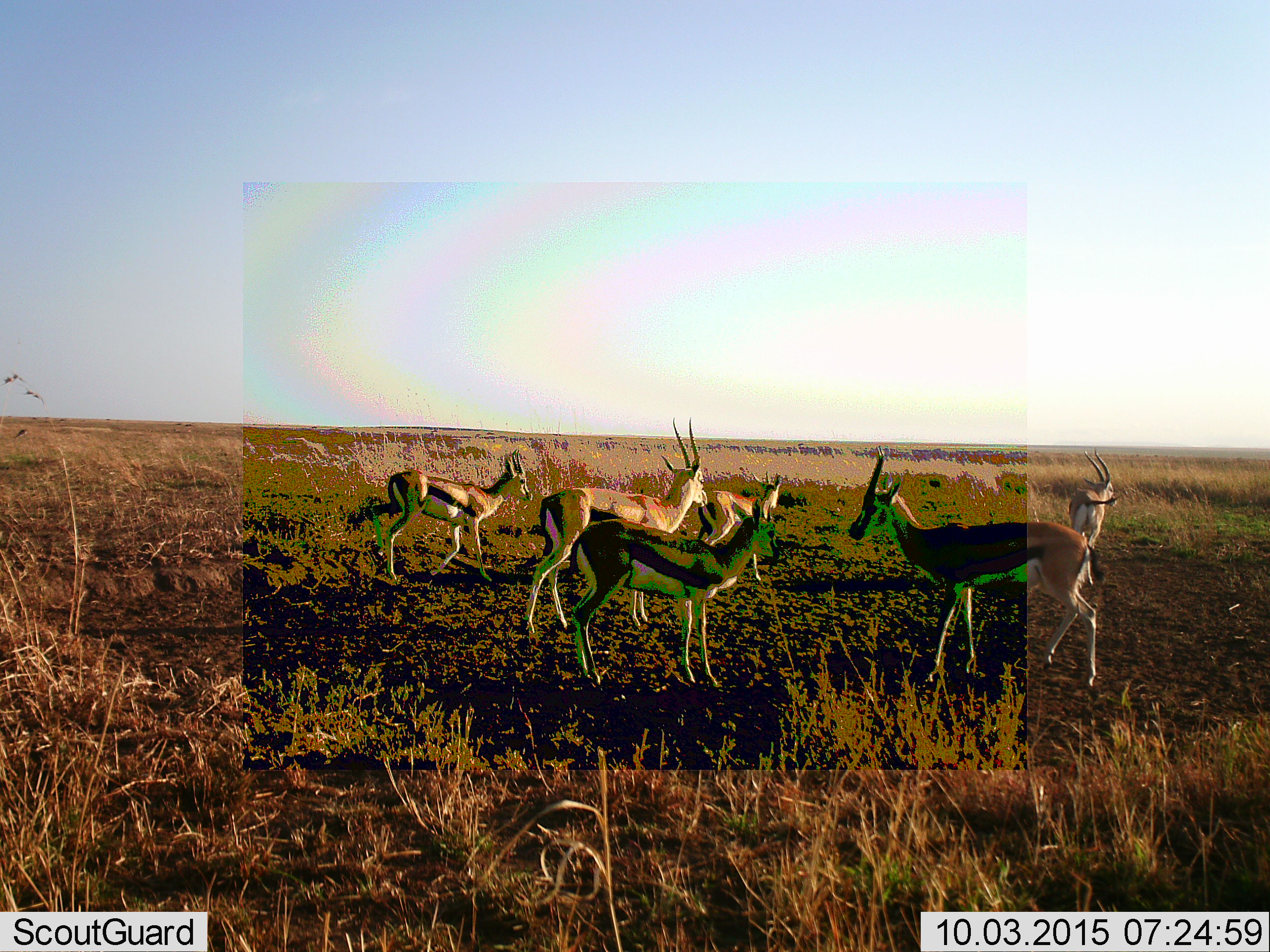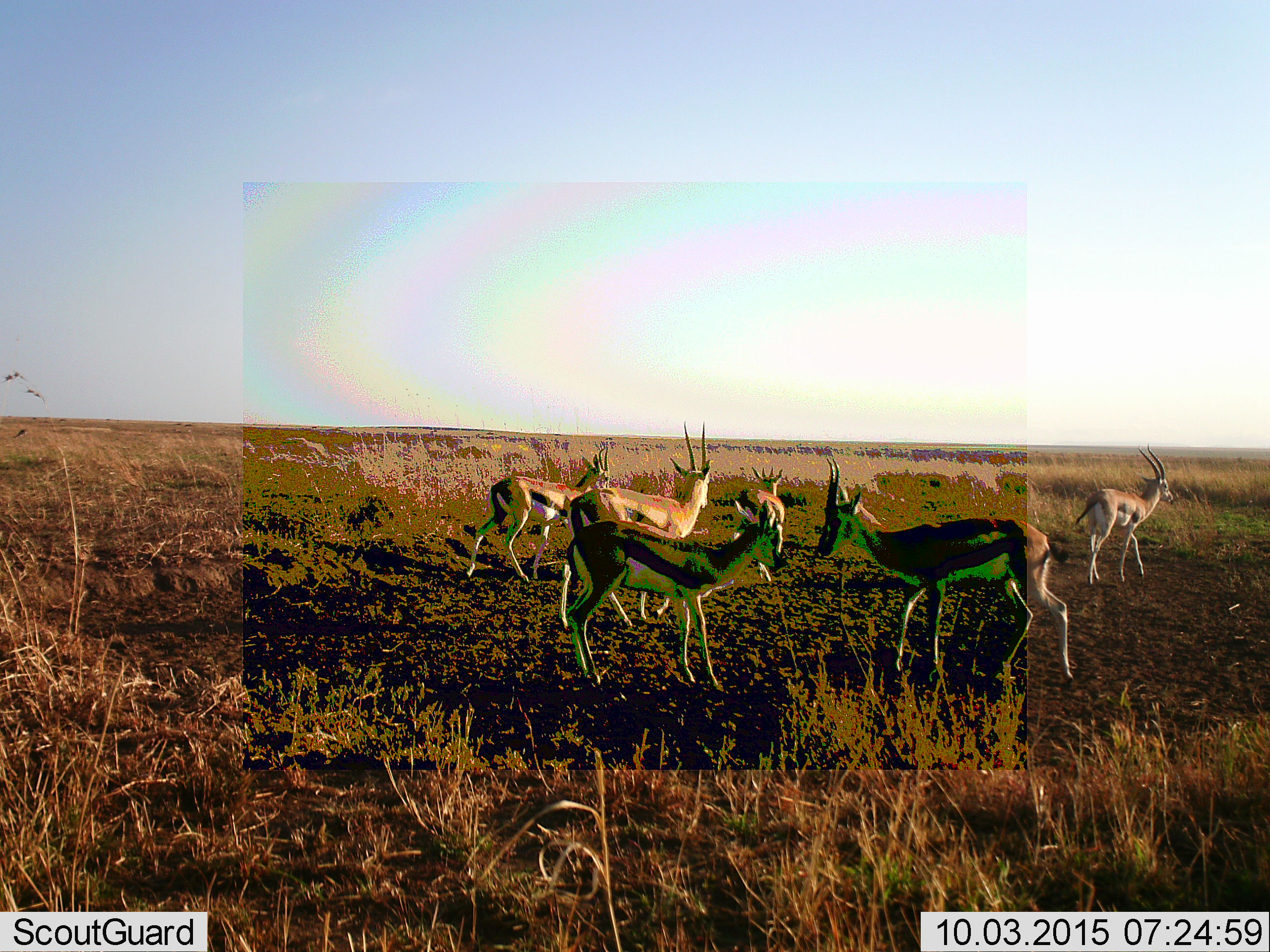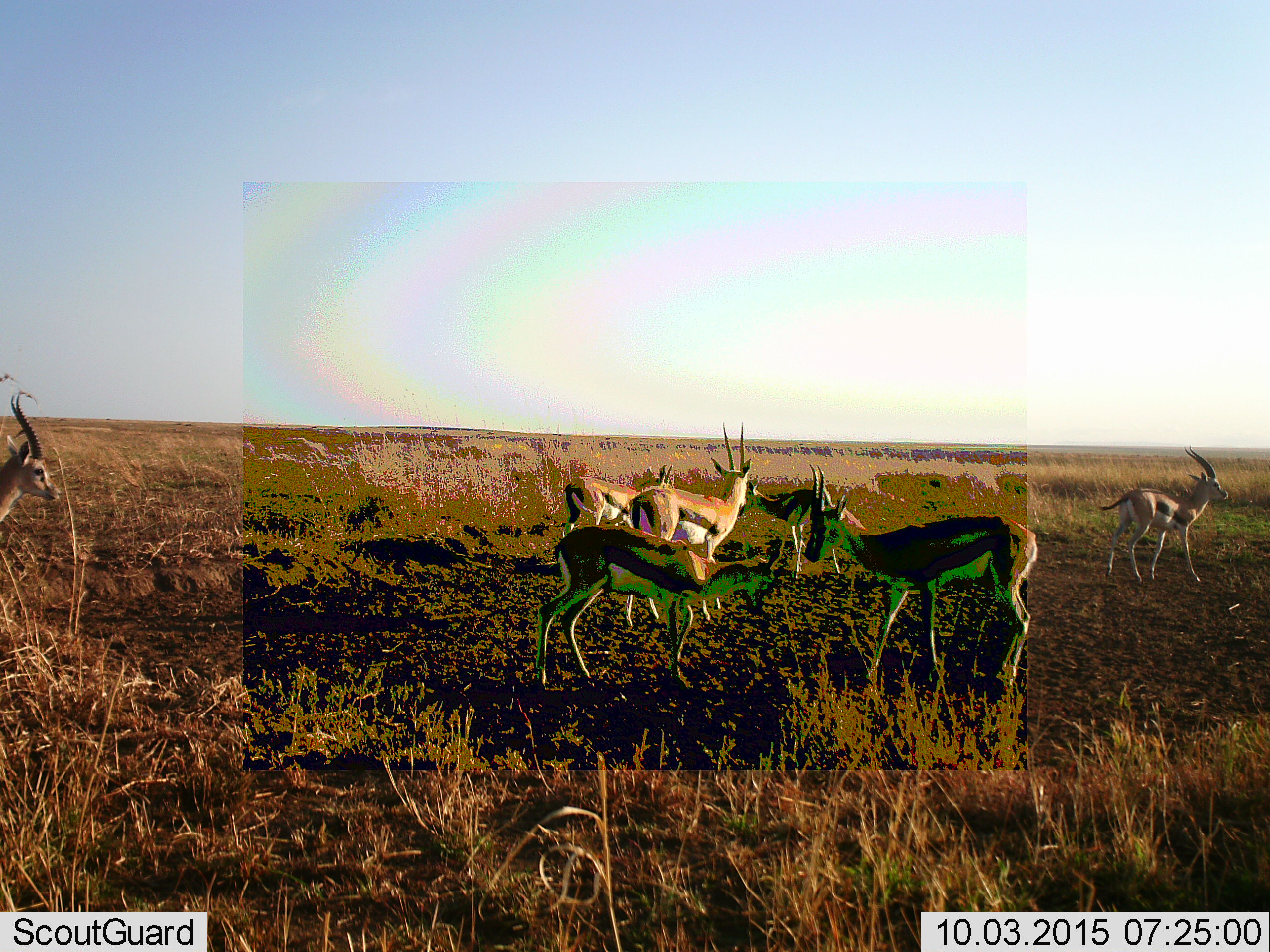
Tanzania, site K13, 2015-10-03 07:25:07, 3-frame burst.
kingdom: Animalia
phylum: Chordata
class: Mammalia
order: Artiodactyla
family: Bovidae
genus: Eudorcas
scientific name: Eudorcas thomsonii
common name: thomson's gazelle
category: gazellethomsons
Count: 7.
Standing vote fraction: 50%.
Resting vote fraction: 0%.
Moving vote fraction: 83%.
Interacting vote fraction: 33%.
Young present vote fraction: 17%.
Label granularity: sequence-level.